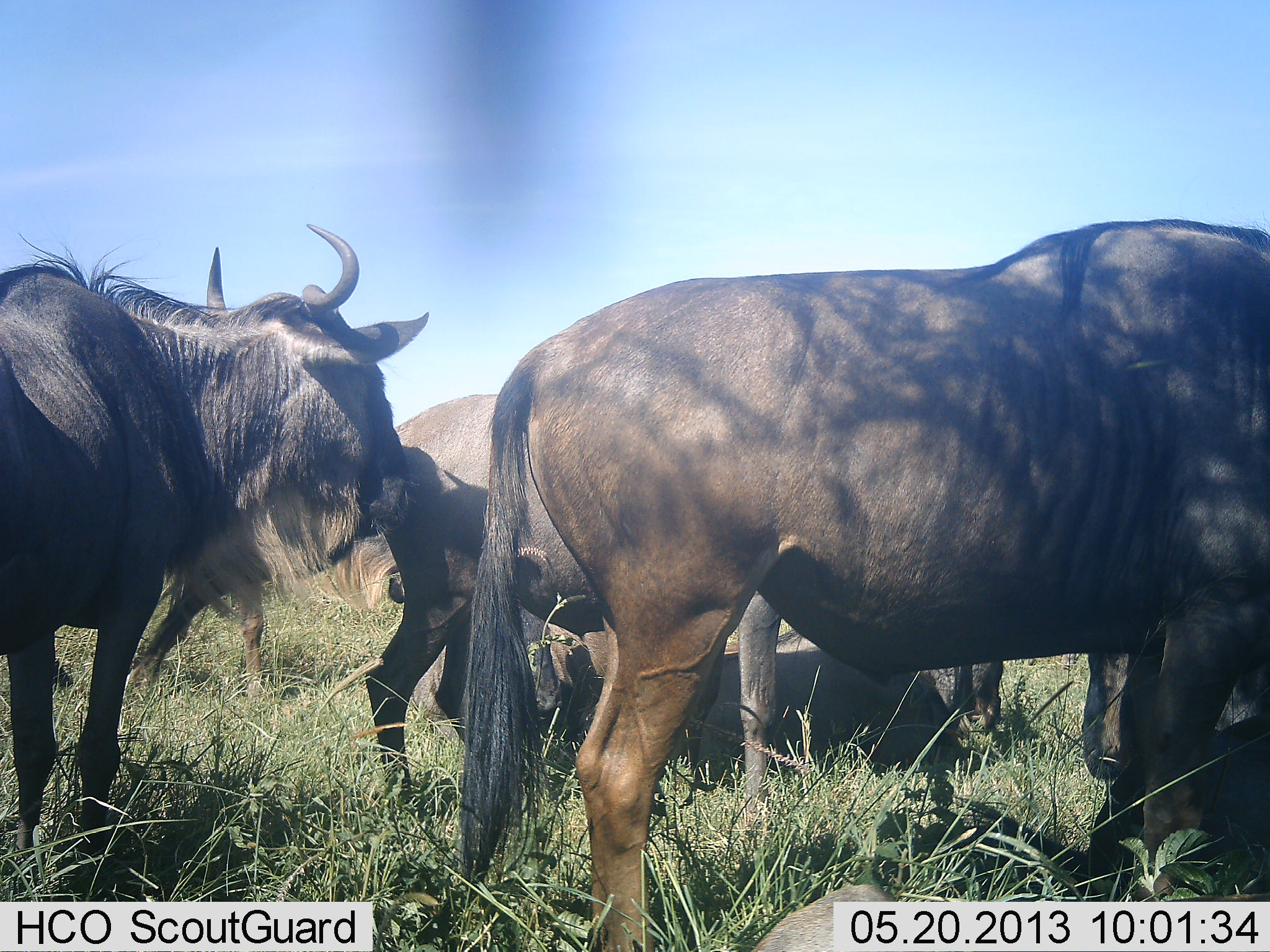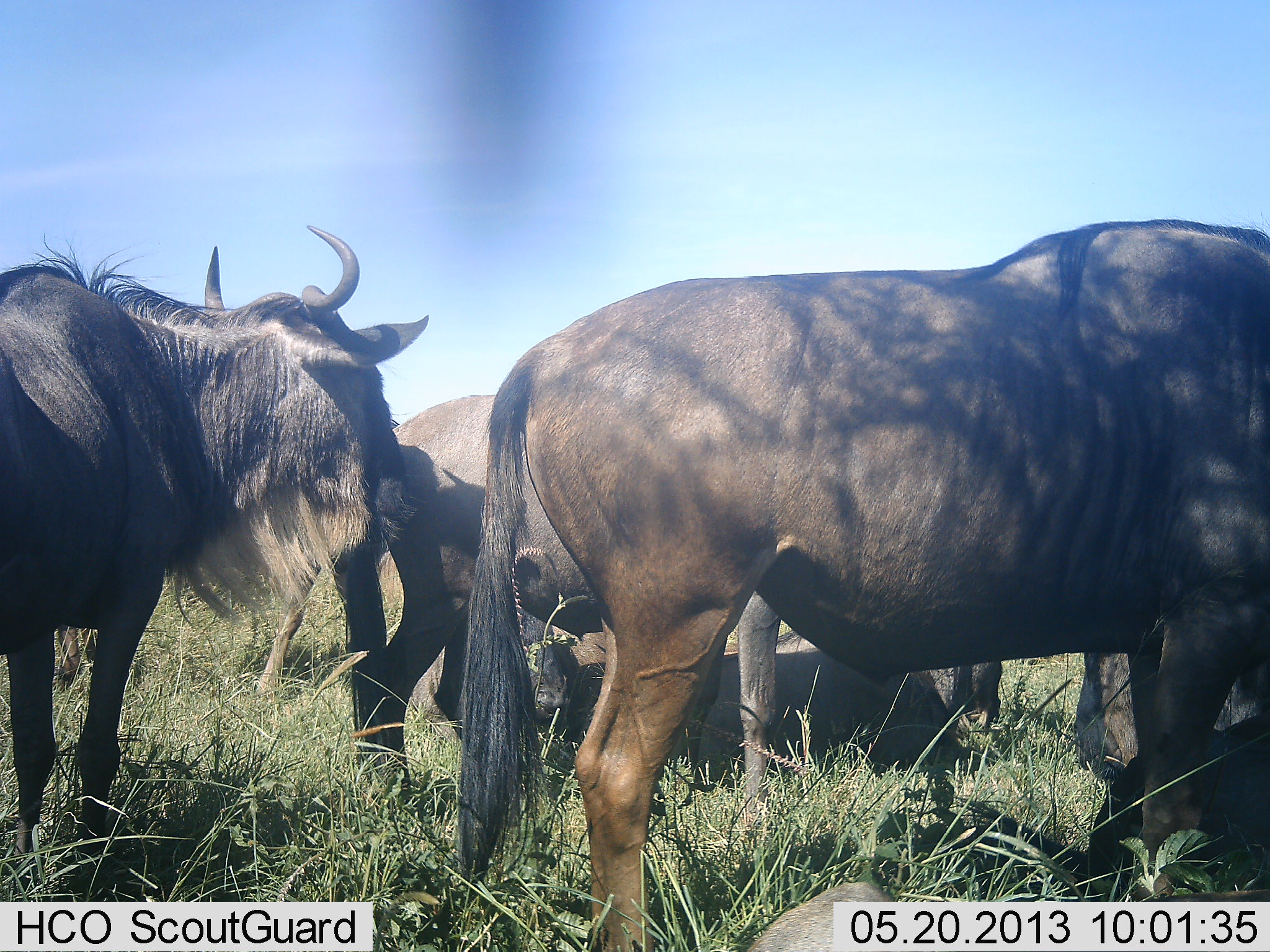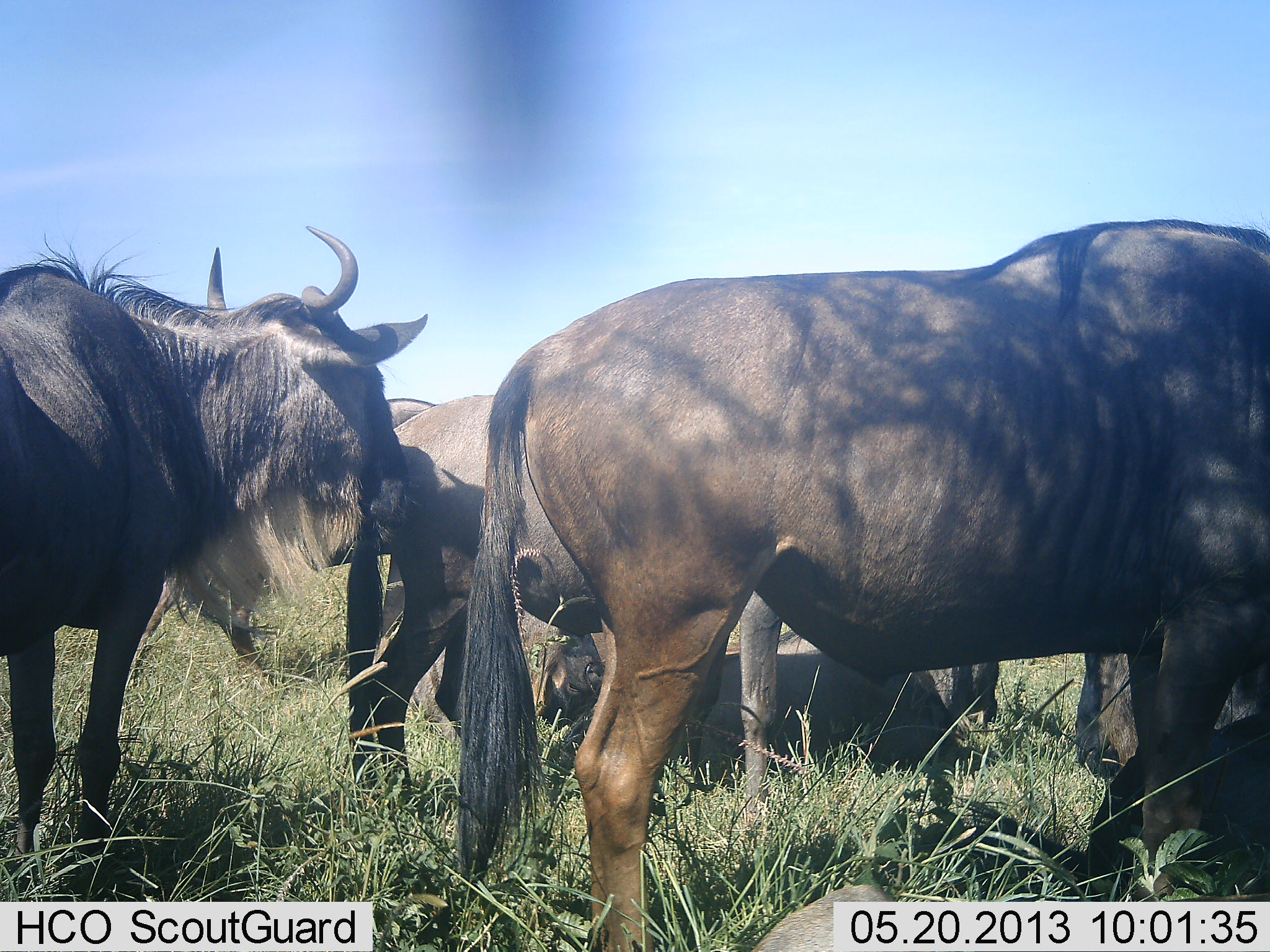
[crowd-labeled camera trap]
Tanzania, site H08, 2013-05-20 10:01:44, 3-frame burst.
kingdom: Animalia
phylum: Chordata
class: Mammalia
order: Artiodactyla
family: Bovidae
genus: Connochaetes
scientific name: Connochaetes taurinus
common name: blue wildebeest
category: wildebeest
Wildebeest (blue wildebeest) (Connochaetes taurinus), count 5. Behavior (volunteer vote fractions): standing 81%, resting 58%, moving 35%, interacting 8%. Young present (vote fraction): 0%. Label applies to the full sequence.